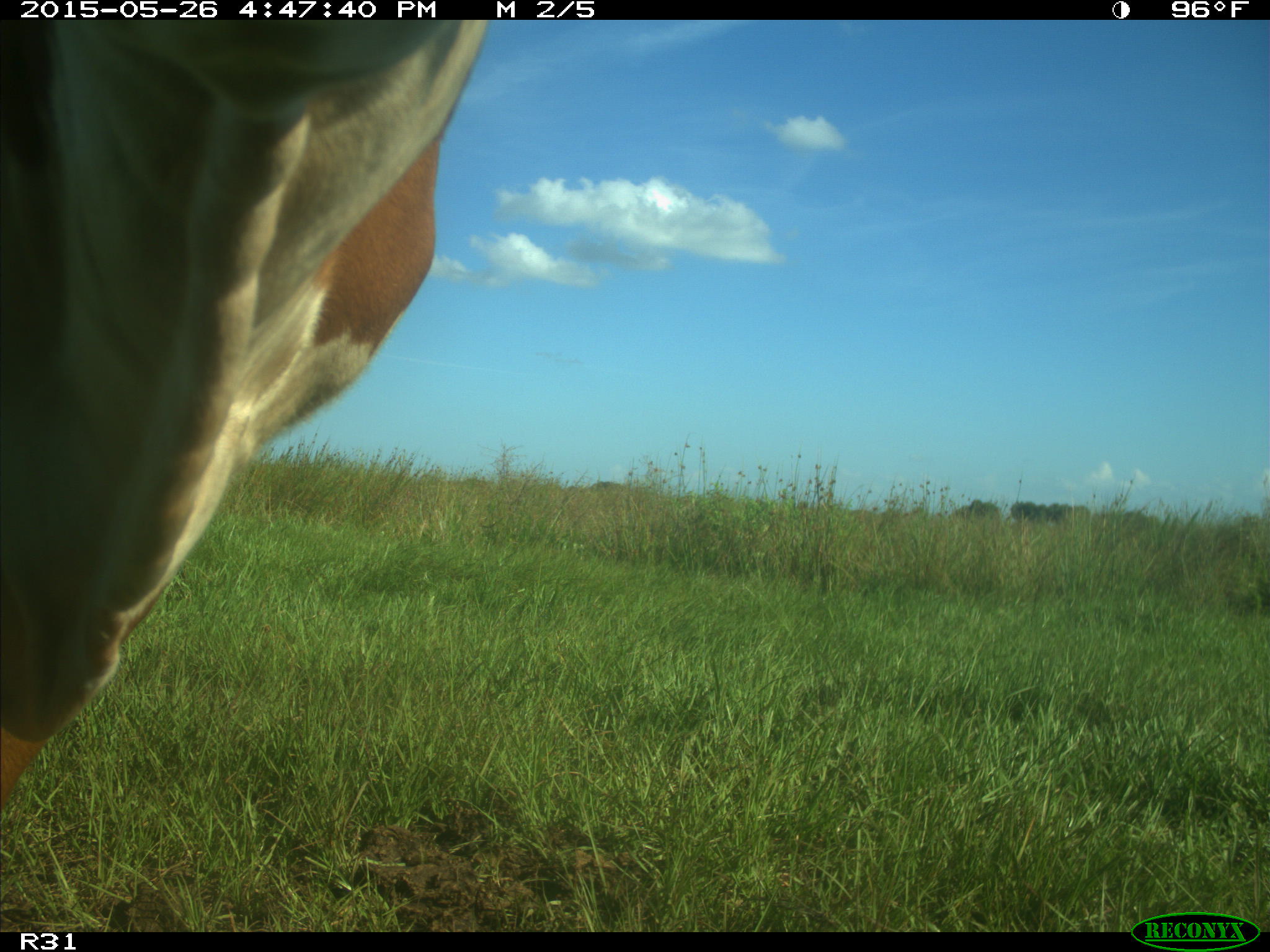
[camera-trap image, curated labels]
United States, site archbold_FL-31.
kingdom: Animalia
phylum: Chordata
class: Mammalia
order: Artiodactyla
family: Bovidae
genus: Bos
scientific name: Bos taurus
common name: domestic cow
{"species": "Bos taurus (domestic cow)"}